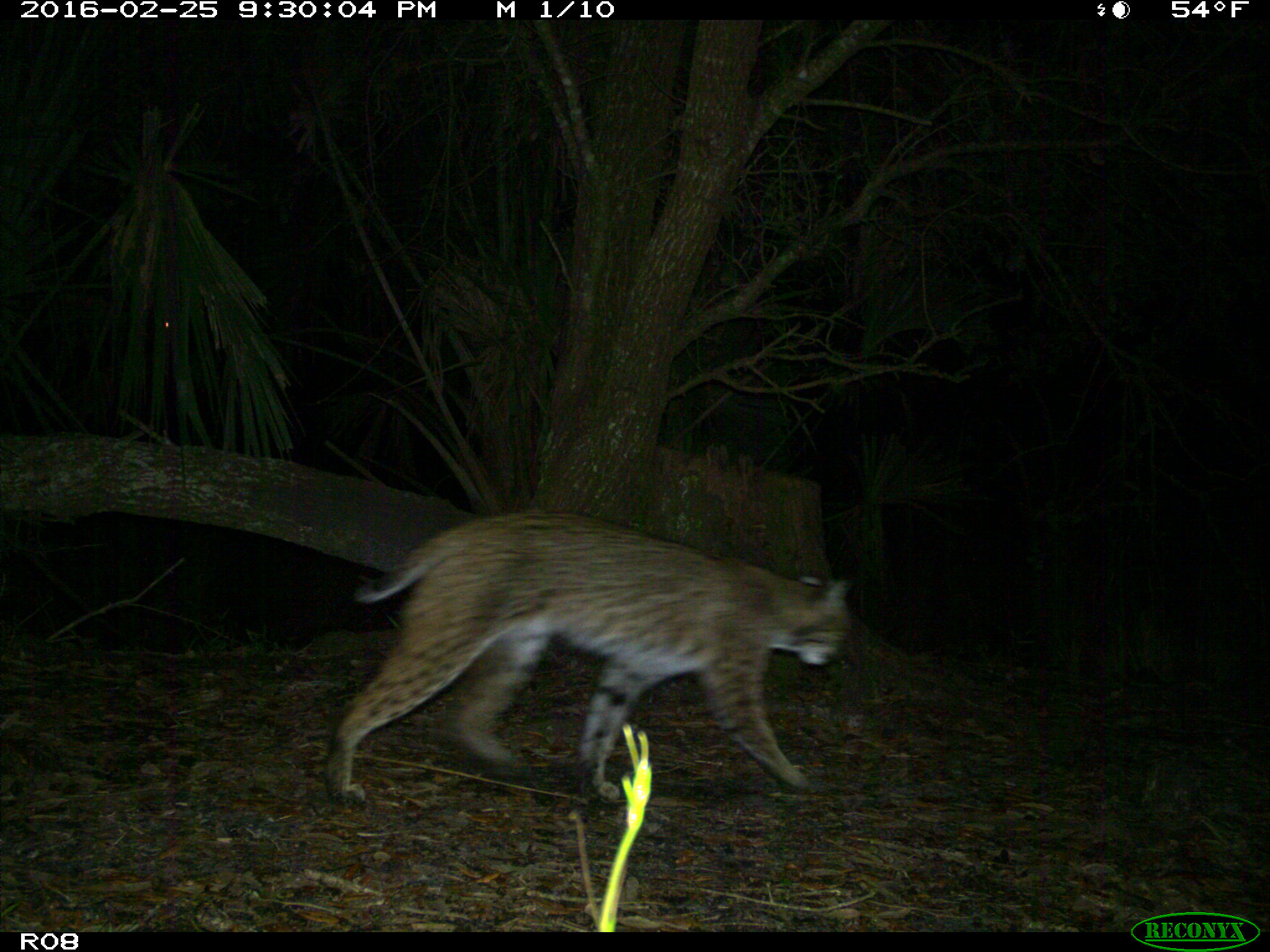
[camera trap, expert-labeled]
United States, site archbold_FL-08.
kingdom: Animalia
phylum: Chordata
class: Mammalia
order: Carnivora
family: Felidae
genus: Lynx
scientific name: Lynx rufus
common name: bobcat